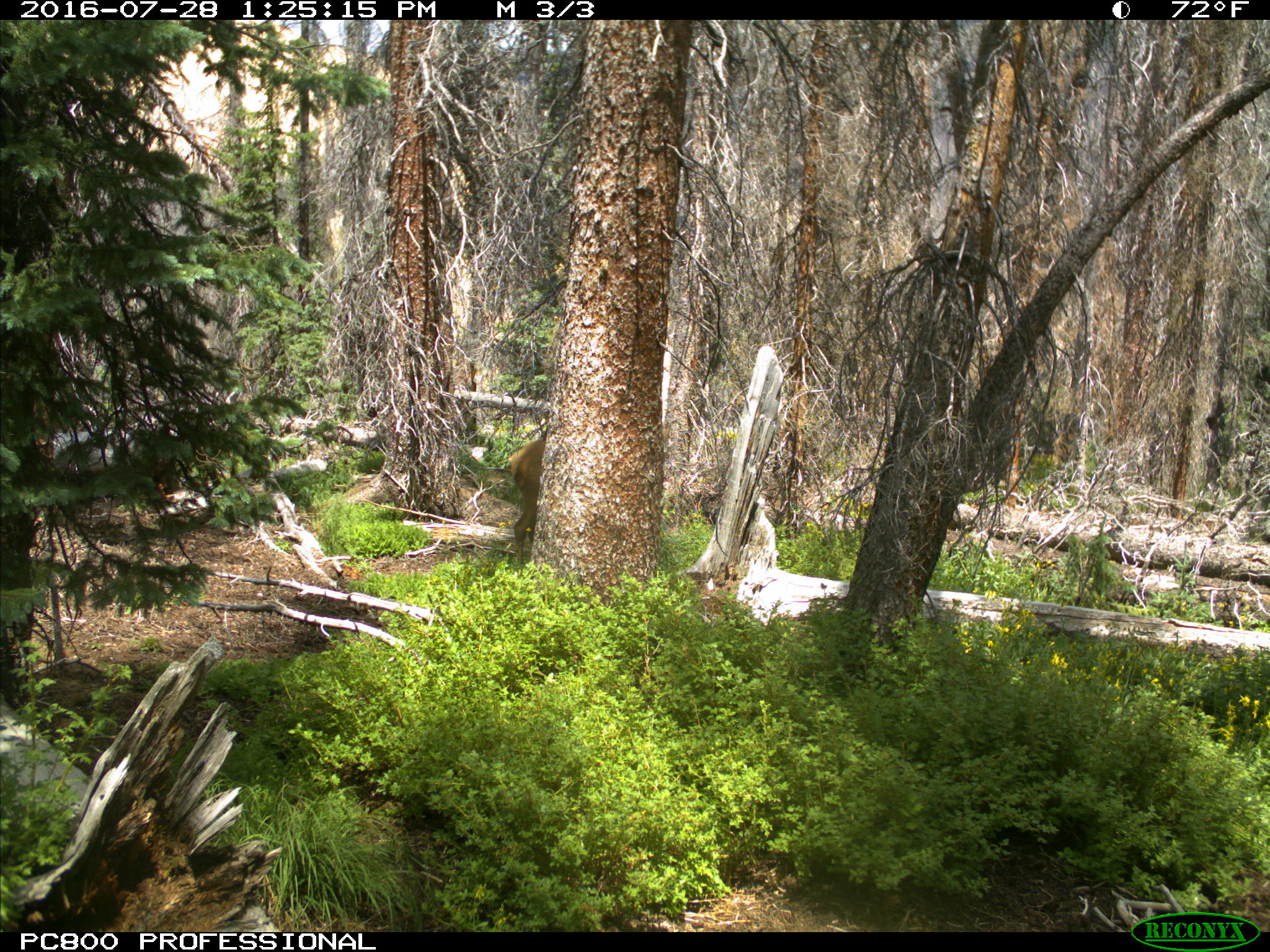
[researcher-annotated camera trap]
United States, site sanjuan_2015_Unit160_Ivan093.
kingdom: Animalia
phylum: Chordata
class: Mammalia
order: Artiodactyla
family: Cervidae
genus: Cervus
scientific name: Cervus elaphus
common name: red deer